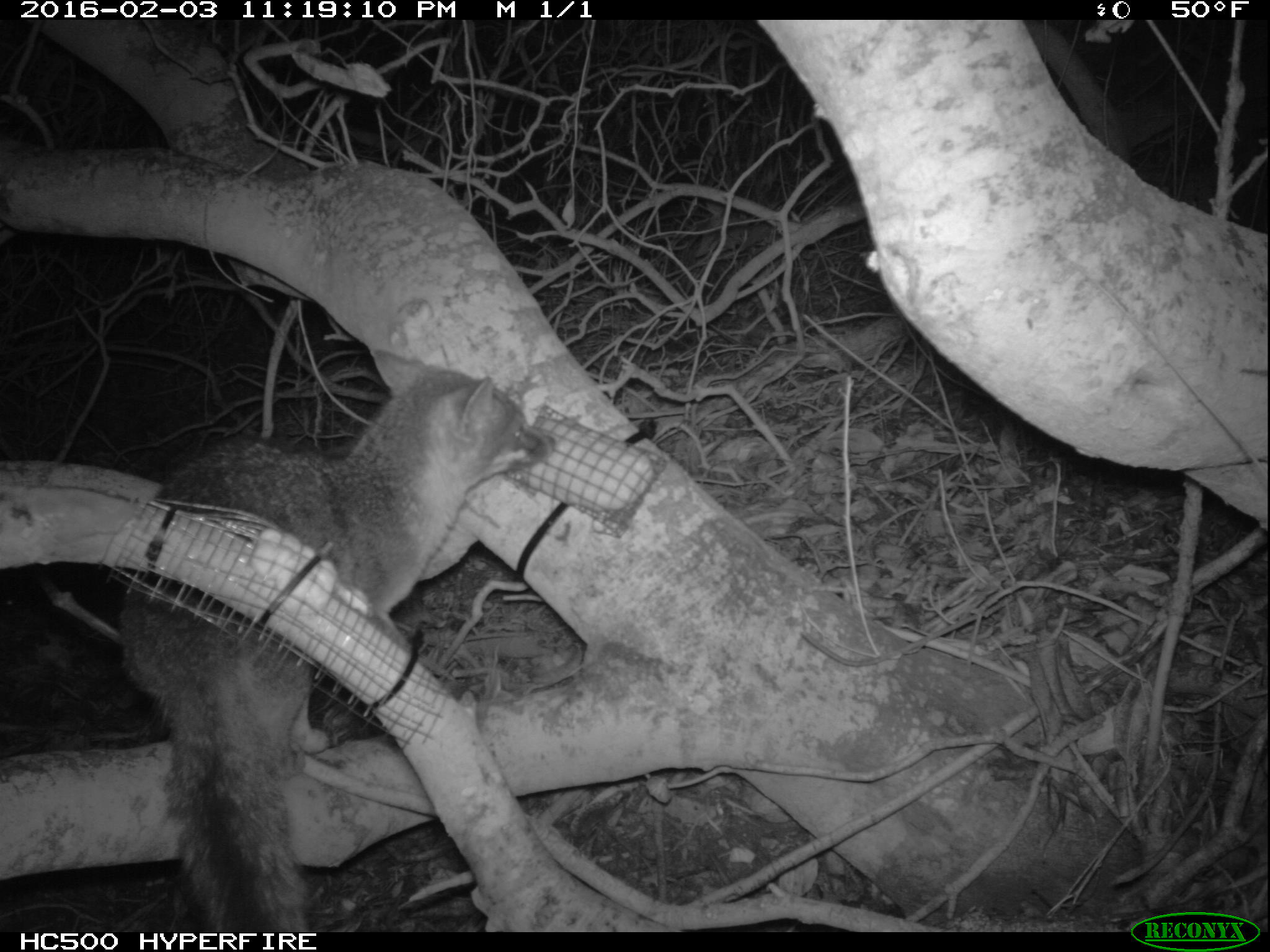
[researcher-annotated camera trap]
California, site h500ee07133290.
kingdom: Animalia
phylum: Chordata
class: Mammalia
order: Carnivora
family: Canidae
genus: Urocyon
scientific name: Urocyon littoralis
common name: island fox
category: fox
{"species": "fox (island fox) (Urocyon littoralis)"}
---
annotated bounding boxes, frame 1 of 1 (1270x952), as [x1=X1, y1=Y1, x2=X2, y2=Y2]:
fox: [x1=117, y1=350, x2=556, y2=932]